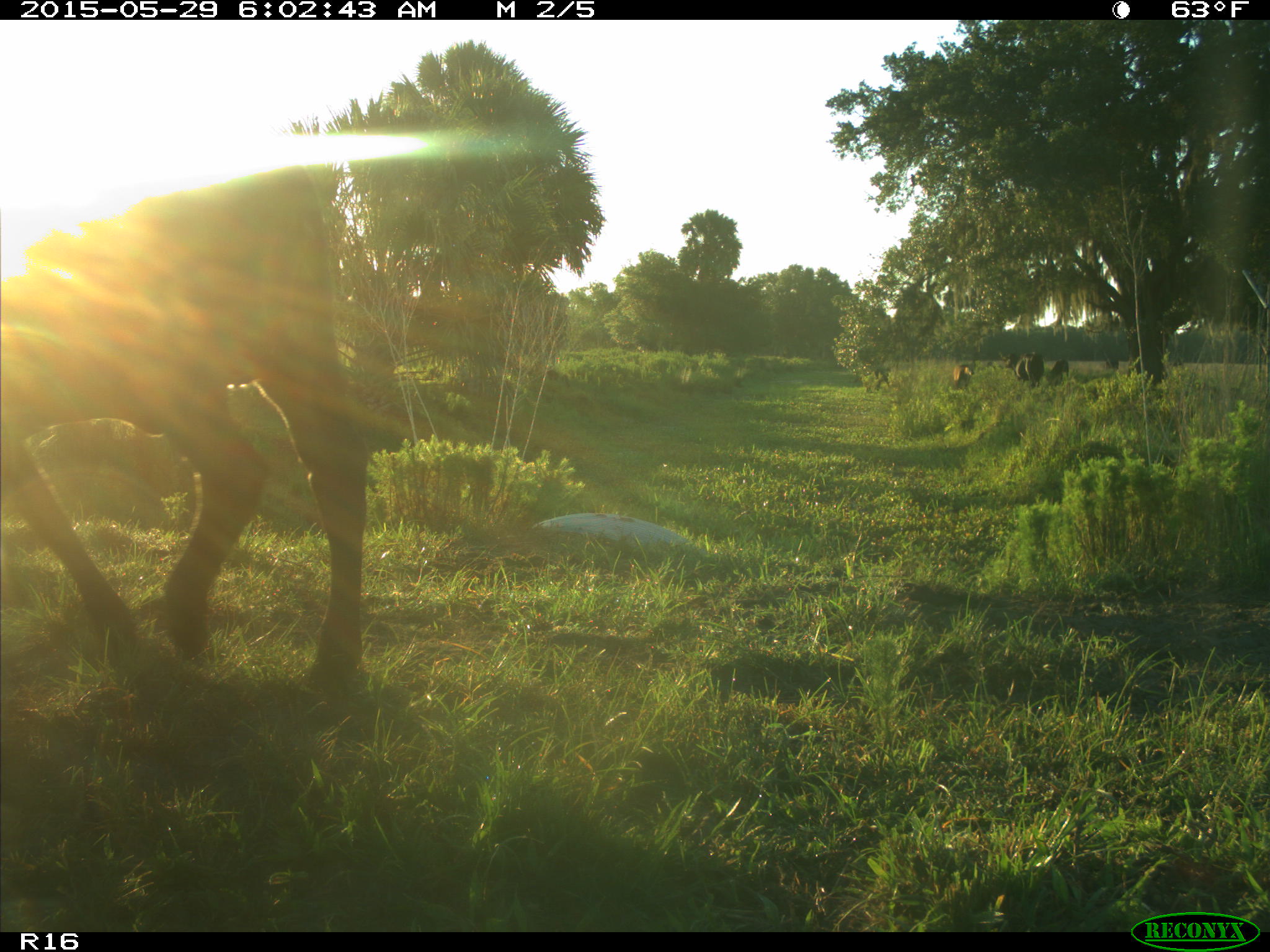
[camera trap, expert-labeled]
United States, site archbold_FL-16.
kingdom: Animalia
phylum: Chordata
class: Mammalia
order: Artiodactyla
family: Bovidae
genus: Bos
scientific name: Bos taurus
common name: domestic cow